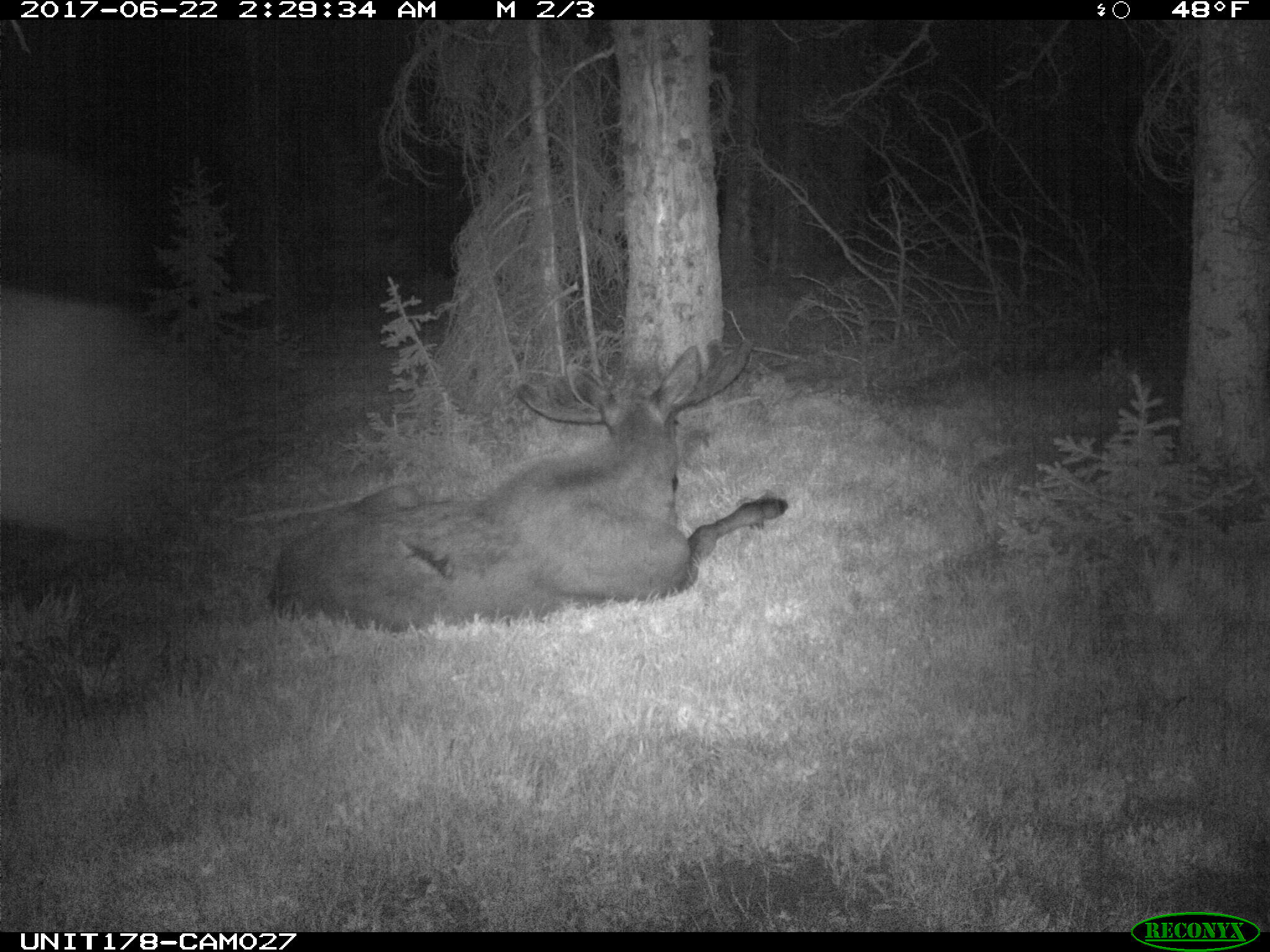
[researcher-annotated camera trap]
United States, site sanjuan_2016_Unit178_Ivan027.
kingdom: Animalia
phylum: Chordata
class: Mammalia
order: Artiodactyla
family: Cervidae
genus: Alces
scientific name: Alces alces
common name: moose